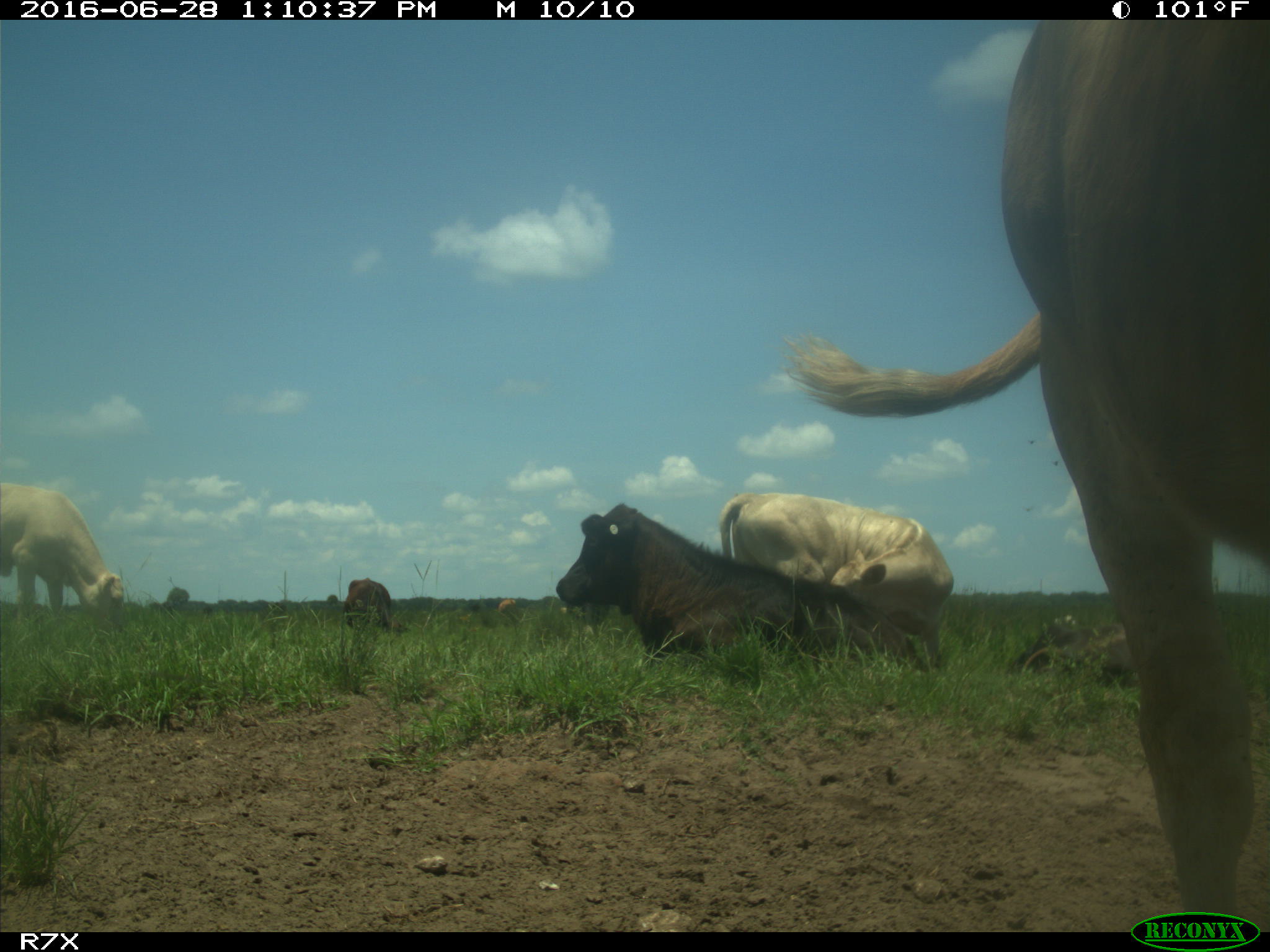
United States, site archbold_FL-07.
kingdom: Animalia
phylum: Chordata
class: Mammalia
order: Artiodactyla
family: Bovidae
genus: Bos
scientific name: Bos taurus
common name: domestic cow